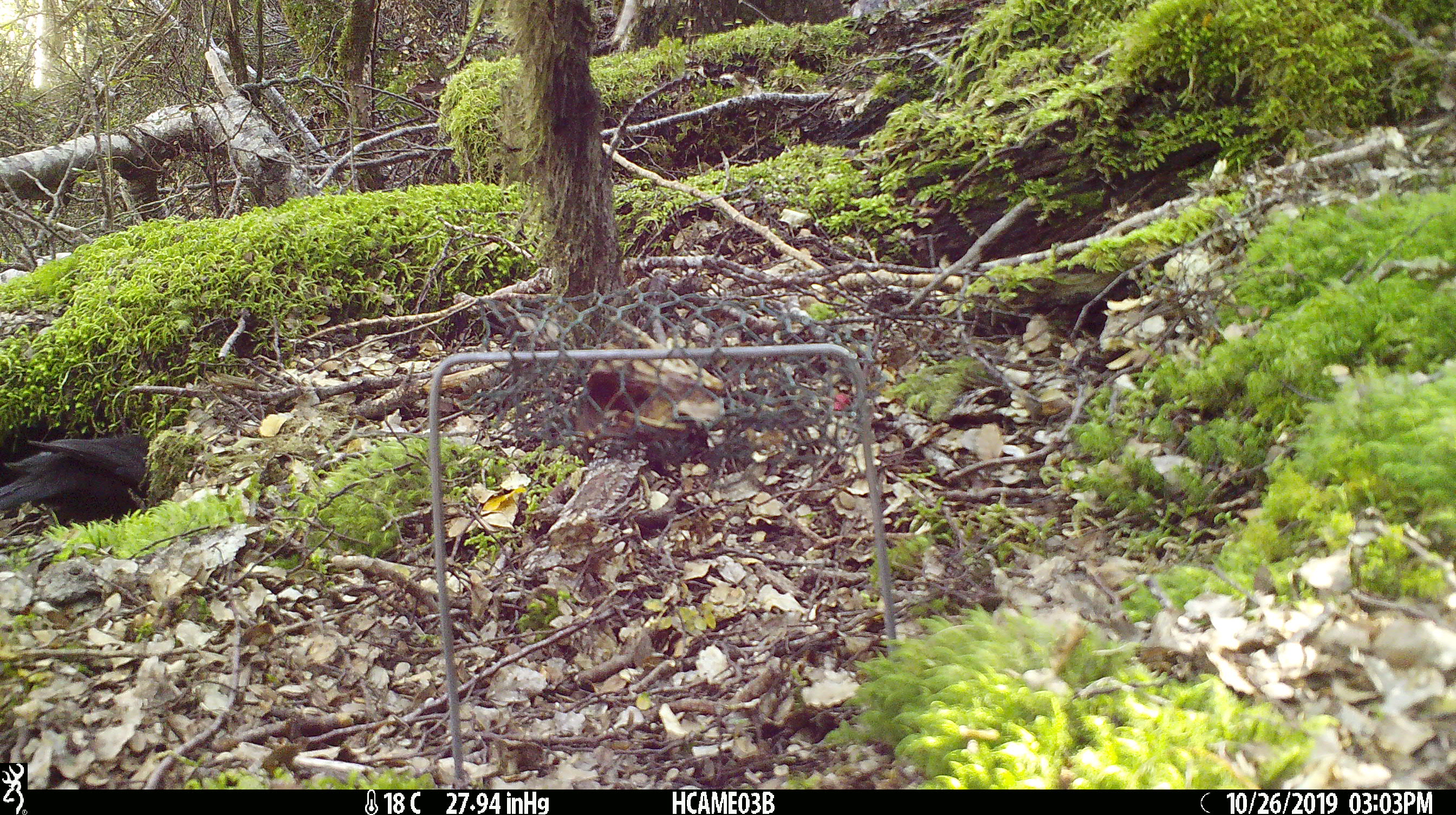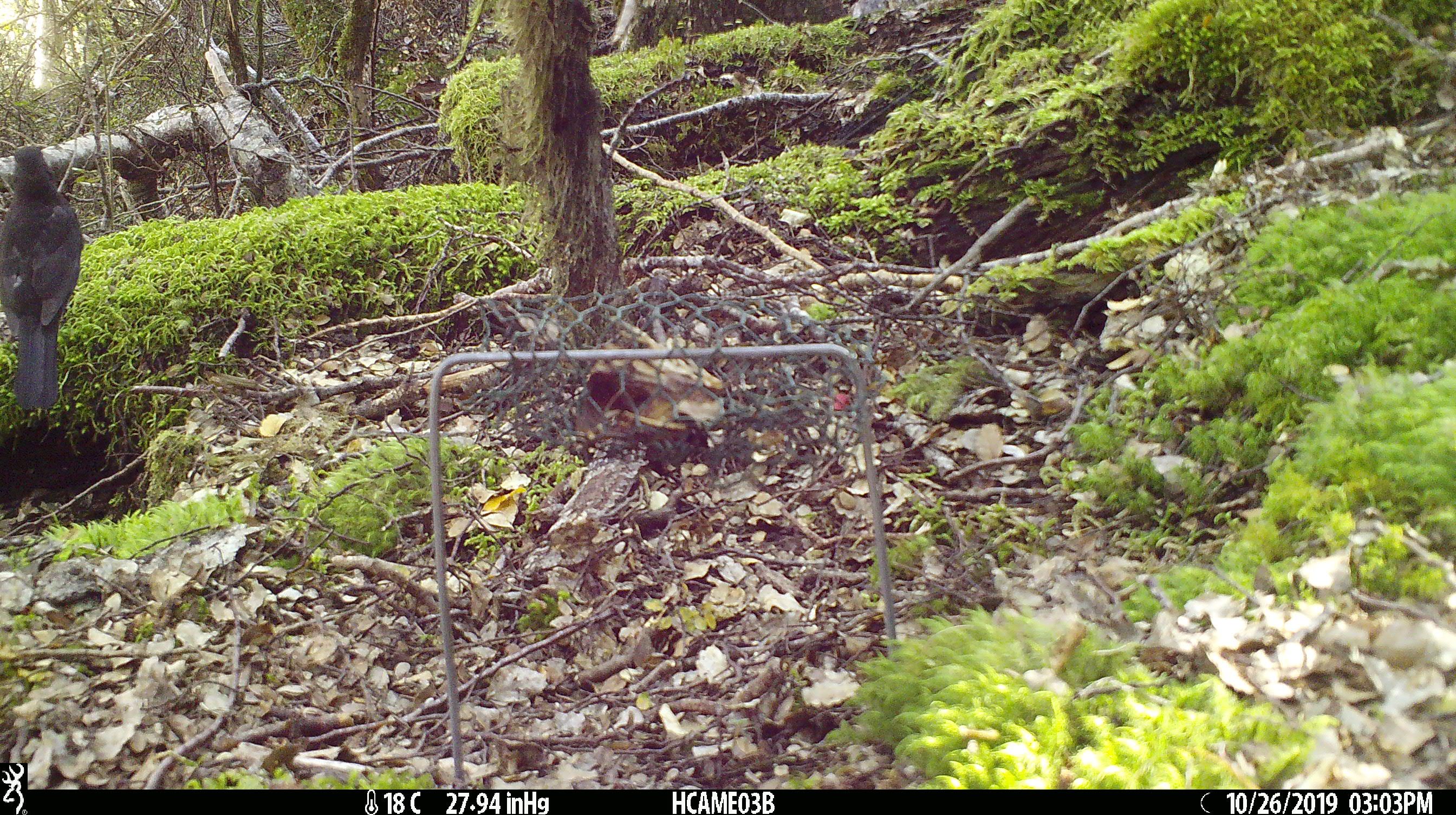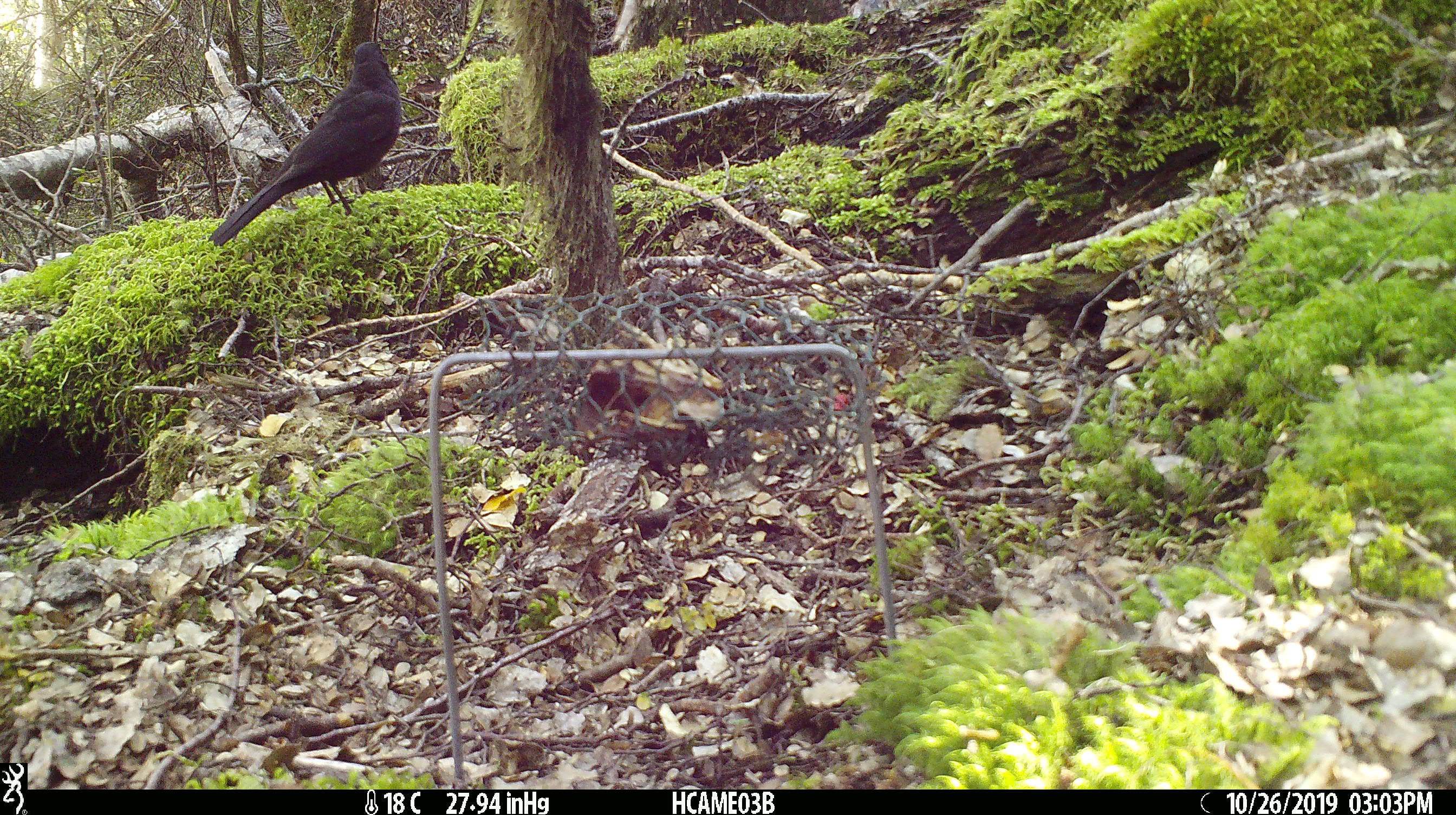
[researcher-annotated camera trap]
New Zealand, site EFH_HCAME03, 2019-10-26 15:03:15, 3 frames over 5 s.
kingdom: Animalia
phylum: Chordata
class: Aves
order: Passeriformes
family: Turdidae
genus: Turdus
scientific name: Turdus merula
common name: eurasian blackbird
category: blackbird